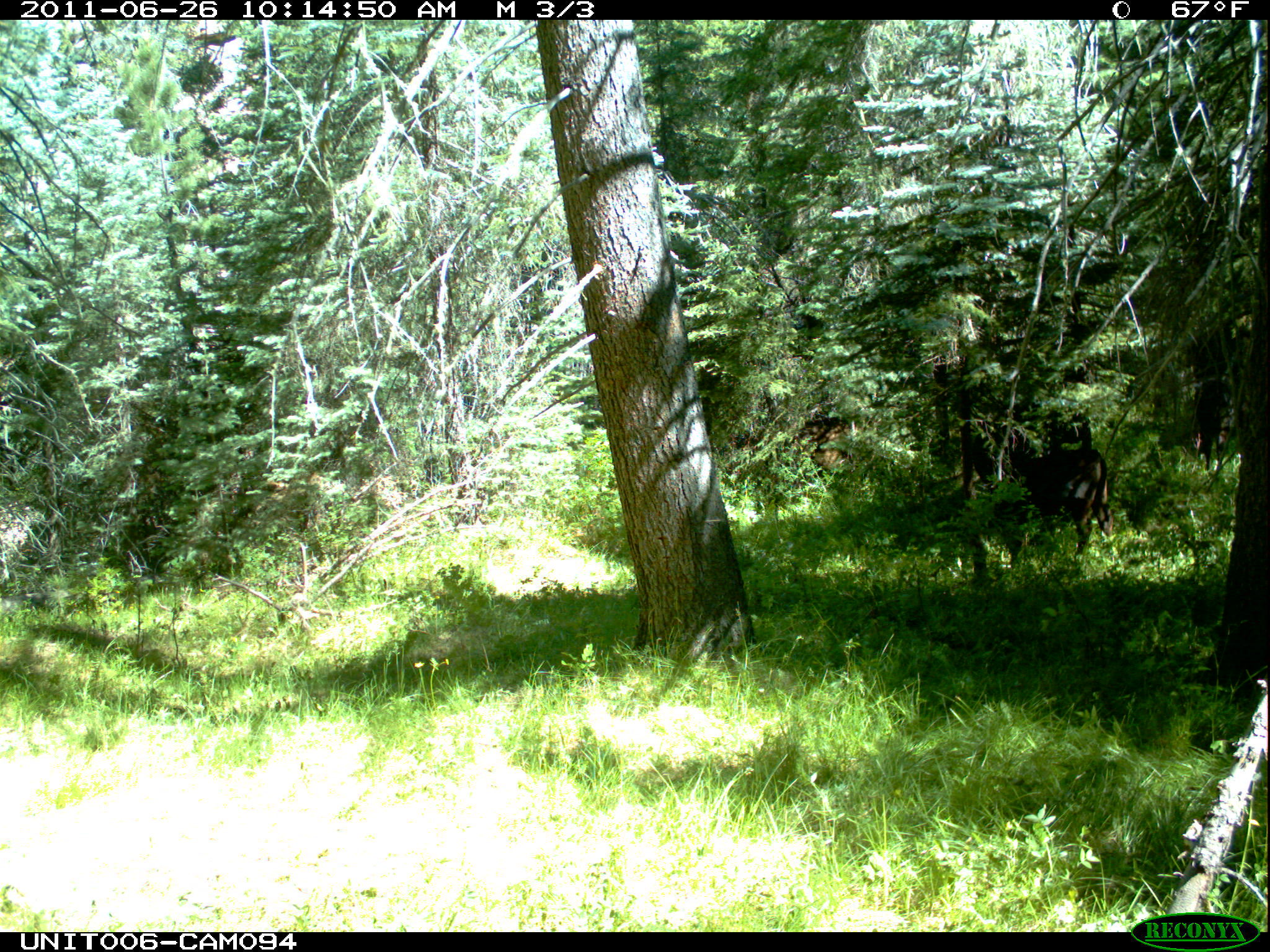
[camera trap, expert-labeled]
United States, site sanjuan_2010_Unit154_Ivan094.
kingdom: Animalia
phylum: Chordata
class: Mammalia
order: Artiodactyla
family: Bovidae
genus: Bos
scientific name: Bos taurus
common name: domestic cow